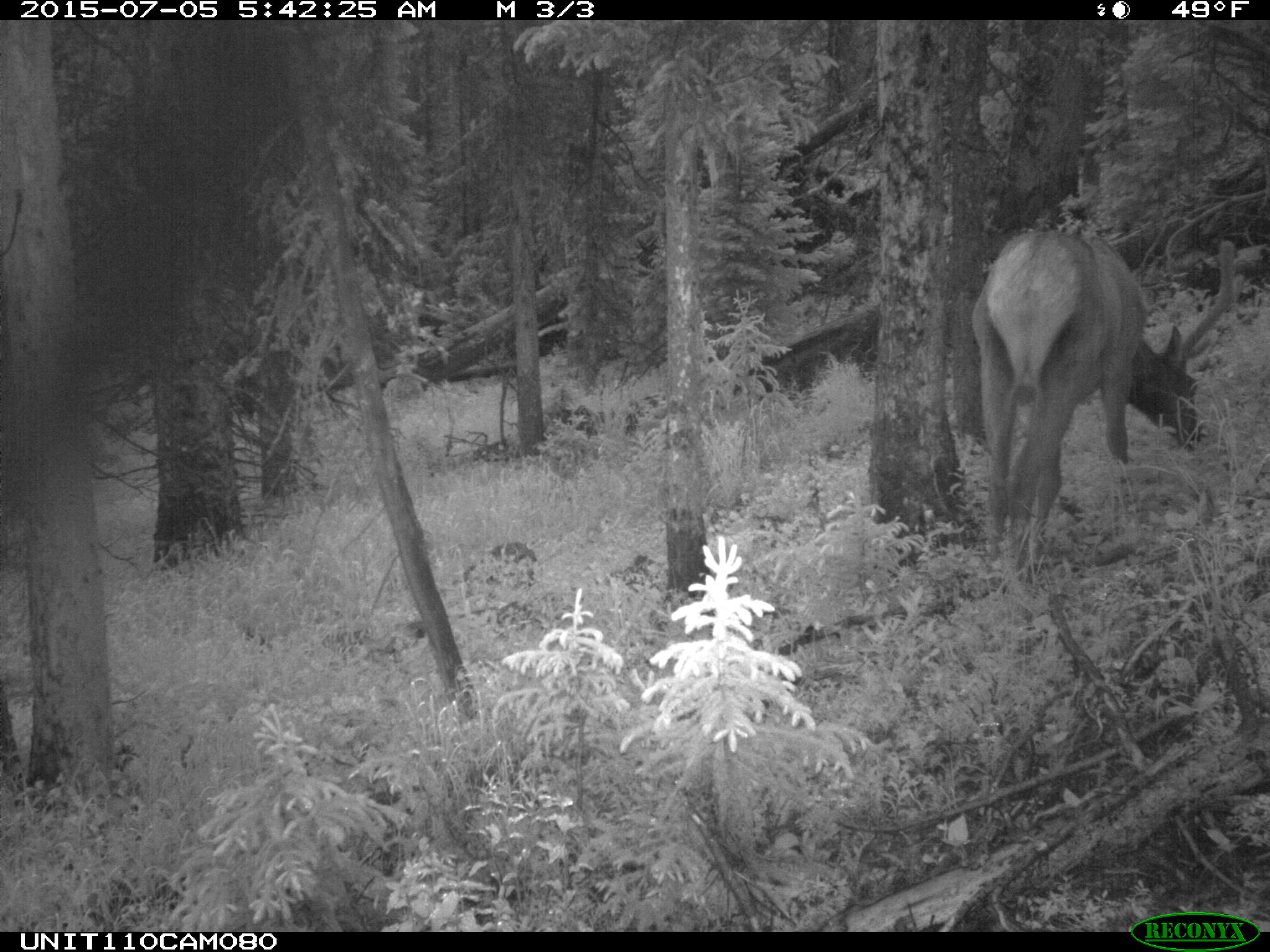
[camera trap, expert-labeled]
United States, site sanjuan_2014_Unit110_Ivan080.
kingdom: Animalia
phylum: Chordata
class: Mammalia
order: Artiodactyla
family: Cervidae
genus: Cervus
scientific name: Cervus elaphus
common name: red deer